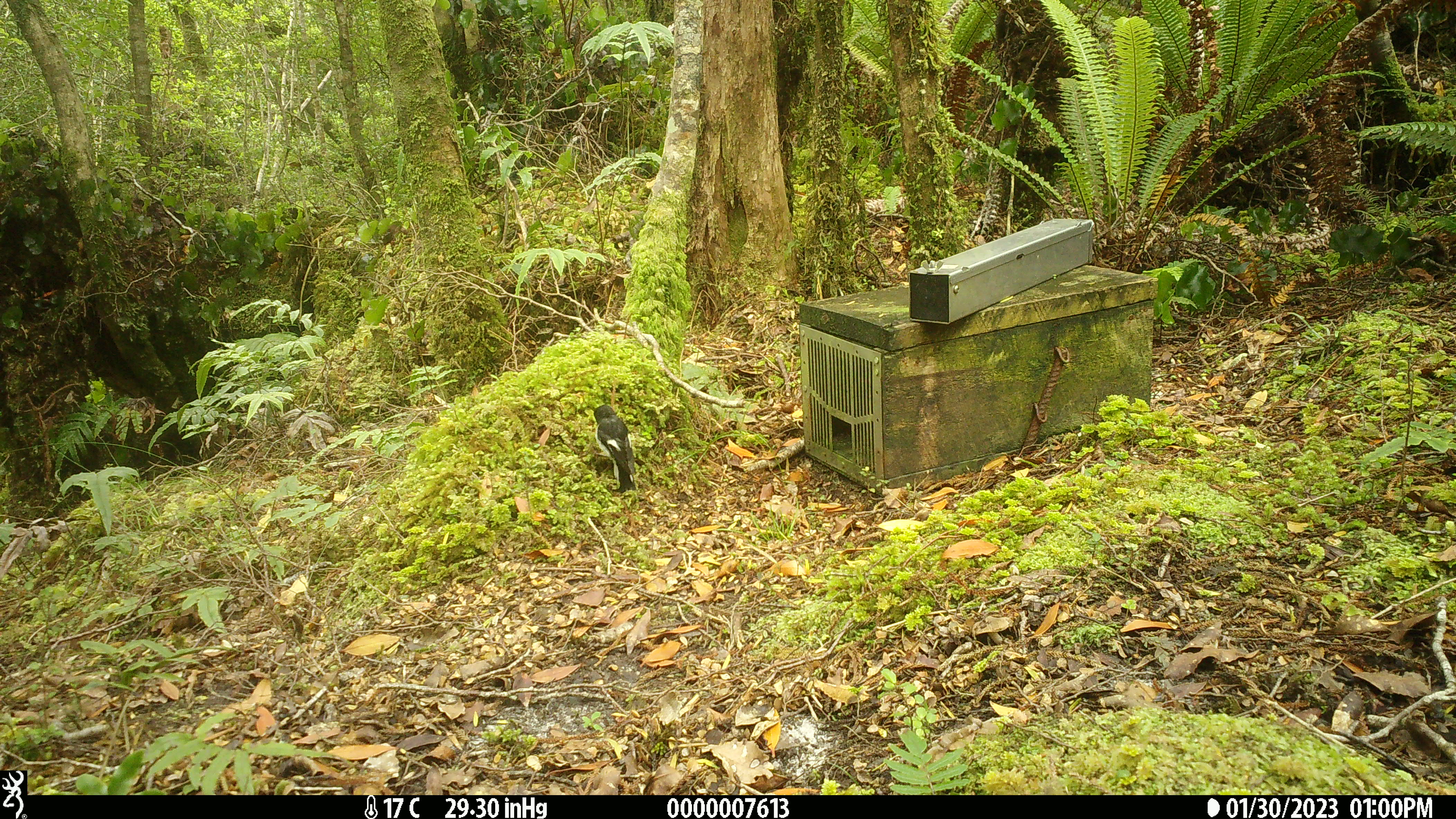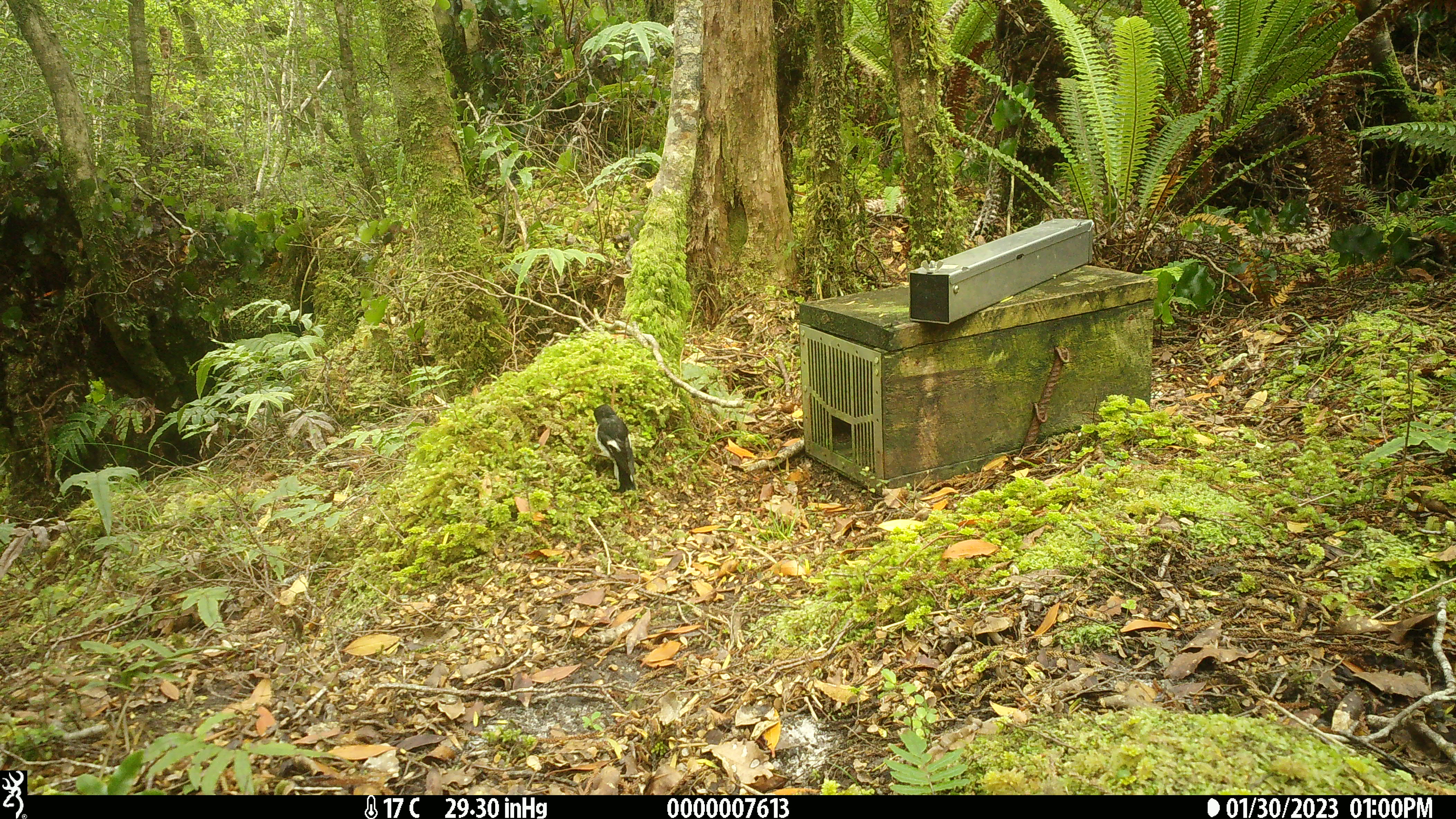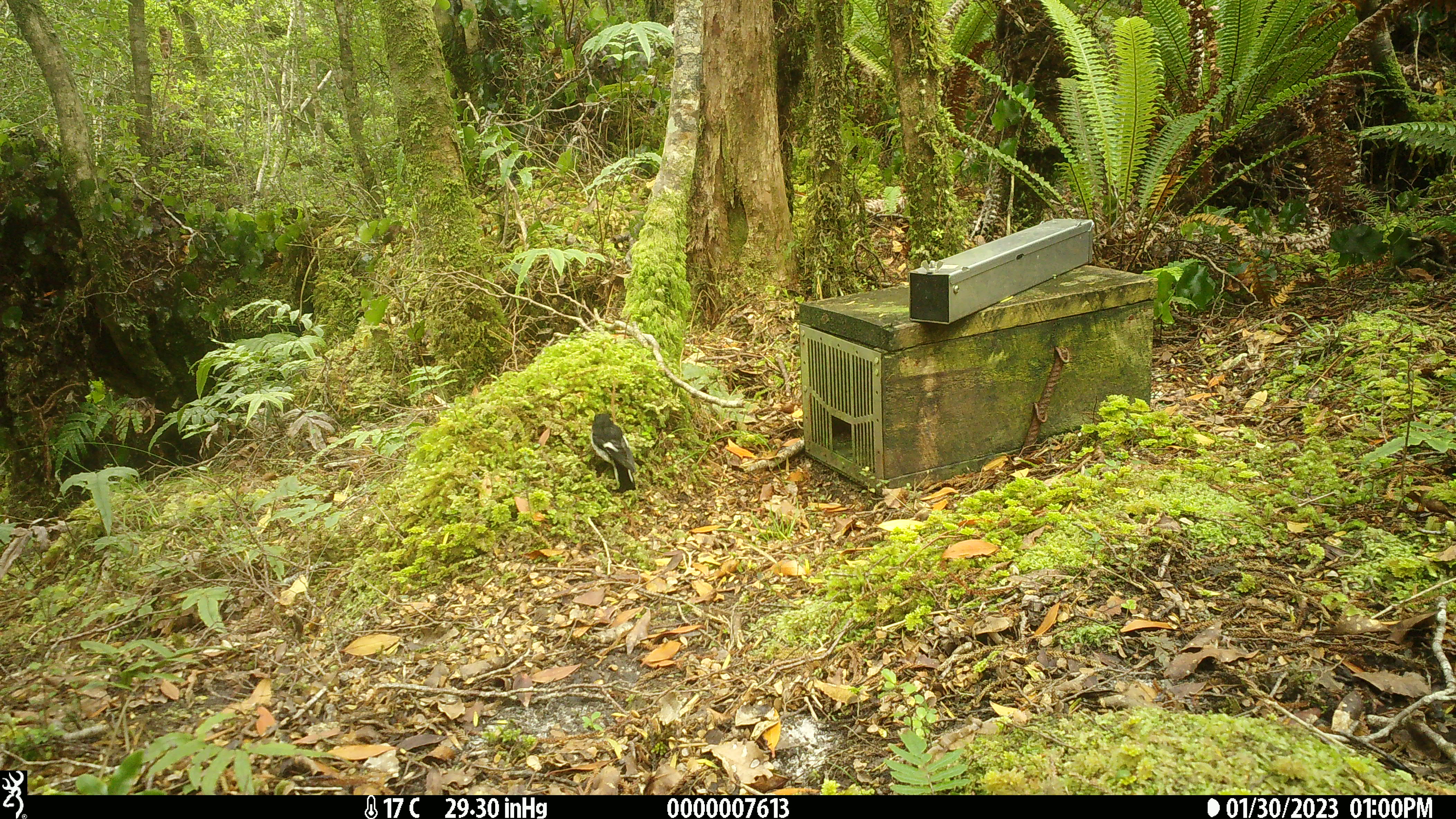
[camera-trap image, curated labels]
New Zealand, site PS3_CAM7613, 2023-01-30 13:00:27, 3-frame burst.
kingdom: Animalia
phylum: Chordata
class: Aves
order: Passeriformes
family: Petroicidae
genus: Petroica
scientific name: Petroica macrocephala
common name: tomtit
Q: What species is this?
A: Tomtit (Petroica macrocephala).